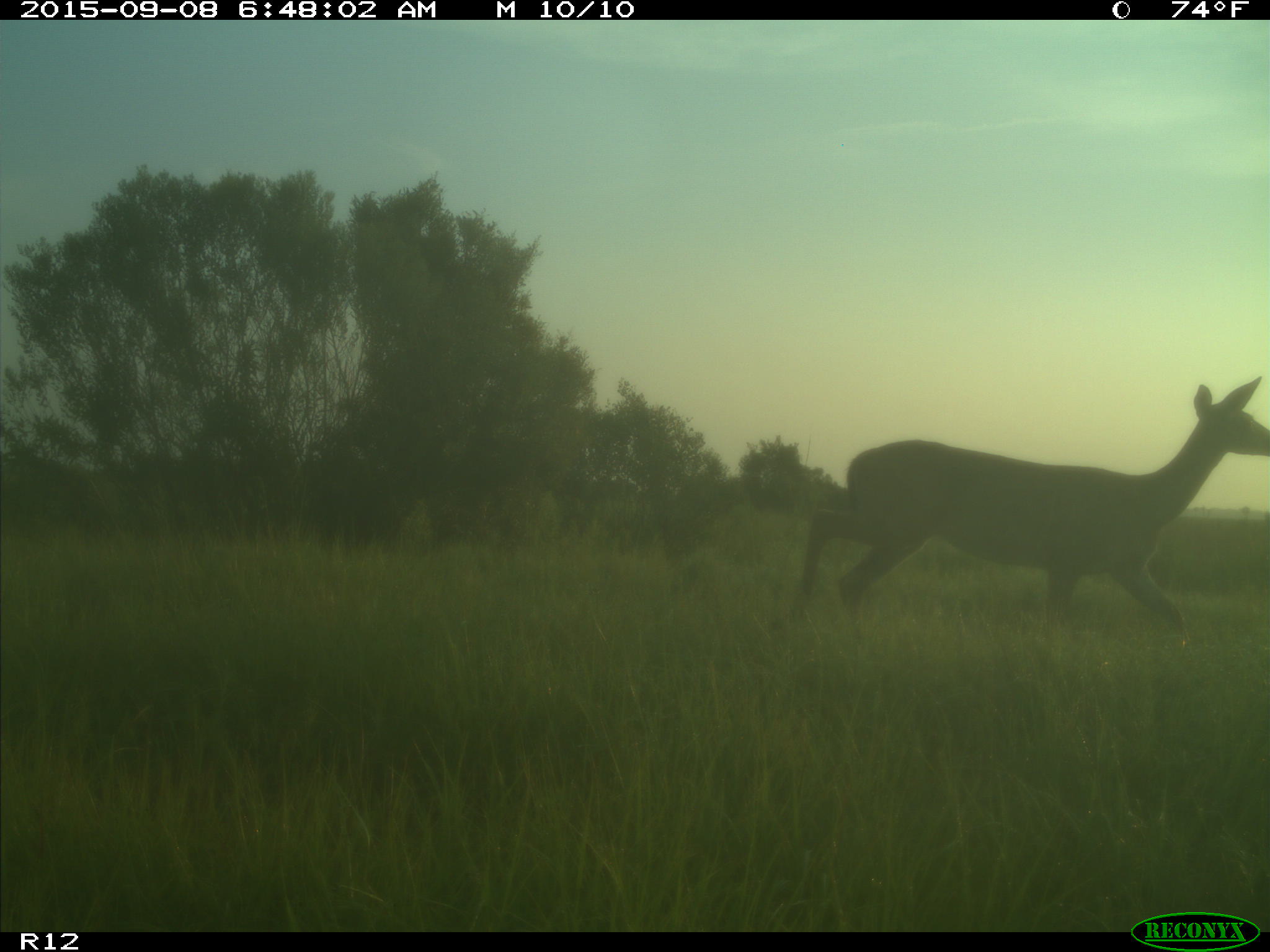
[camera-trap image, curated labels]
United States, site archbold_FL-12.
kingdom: Animalia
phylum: Chordata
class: Mammalia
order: Artiodactyla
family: Cervidae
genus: Odocoileus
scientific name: Odocoileus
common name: deer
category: unidentified deer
Unidentified deer (deer) (Odocoileus).